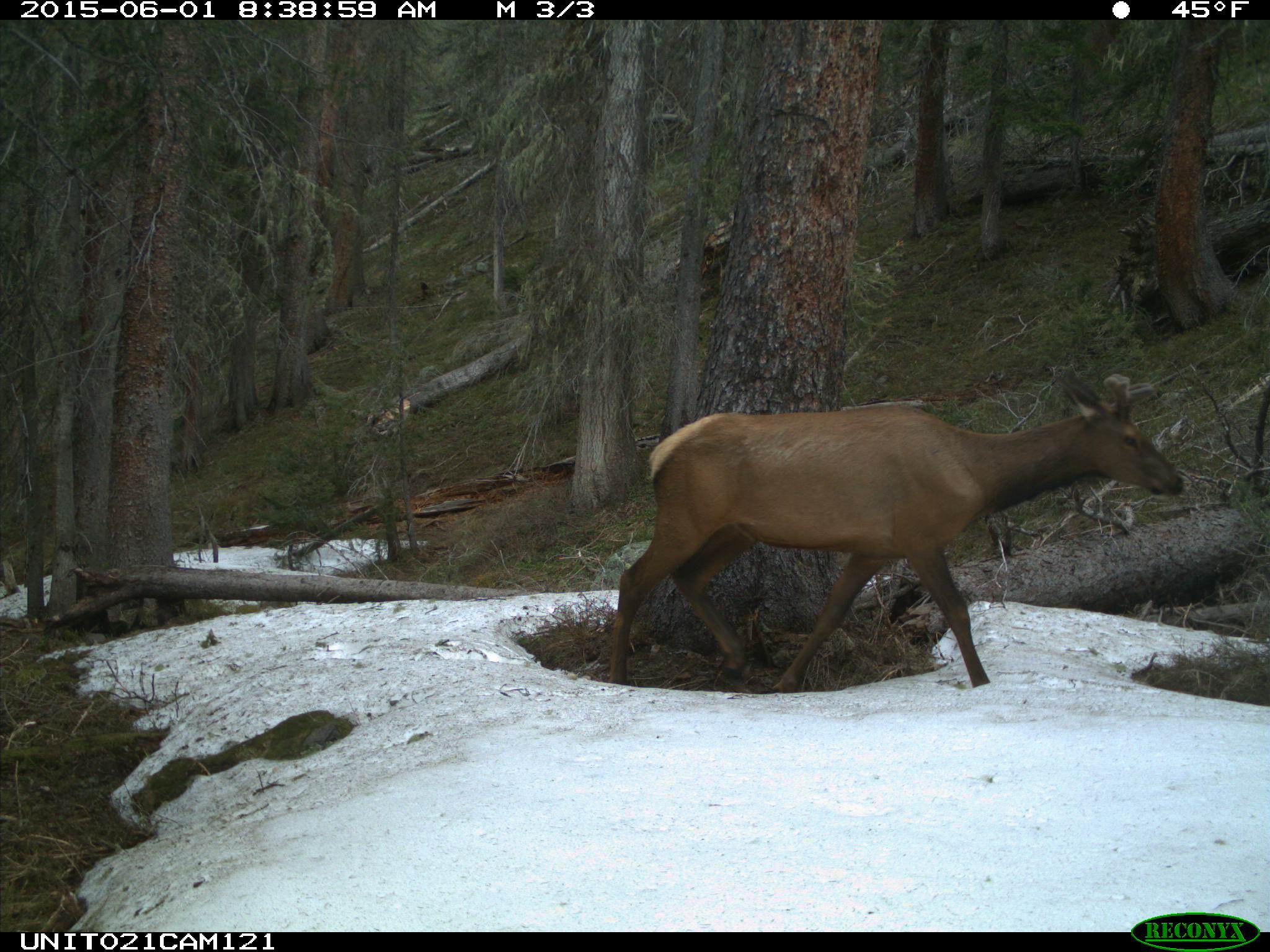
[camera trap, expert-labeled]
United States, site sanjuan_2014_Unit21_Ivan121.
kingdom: Animalia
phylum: Chordata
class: Mammalia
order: Artiodactyla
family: Cervidae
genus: Cervus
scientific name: Cervus elaphus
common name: red deer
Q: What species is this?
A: Cervus elaphus (red deer).